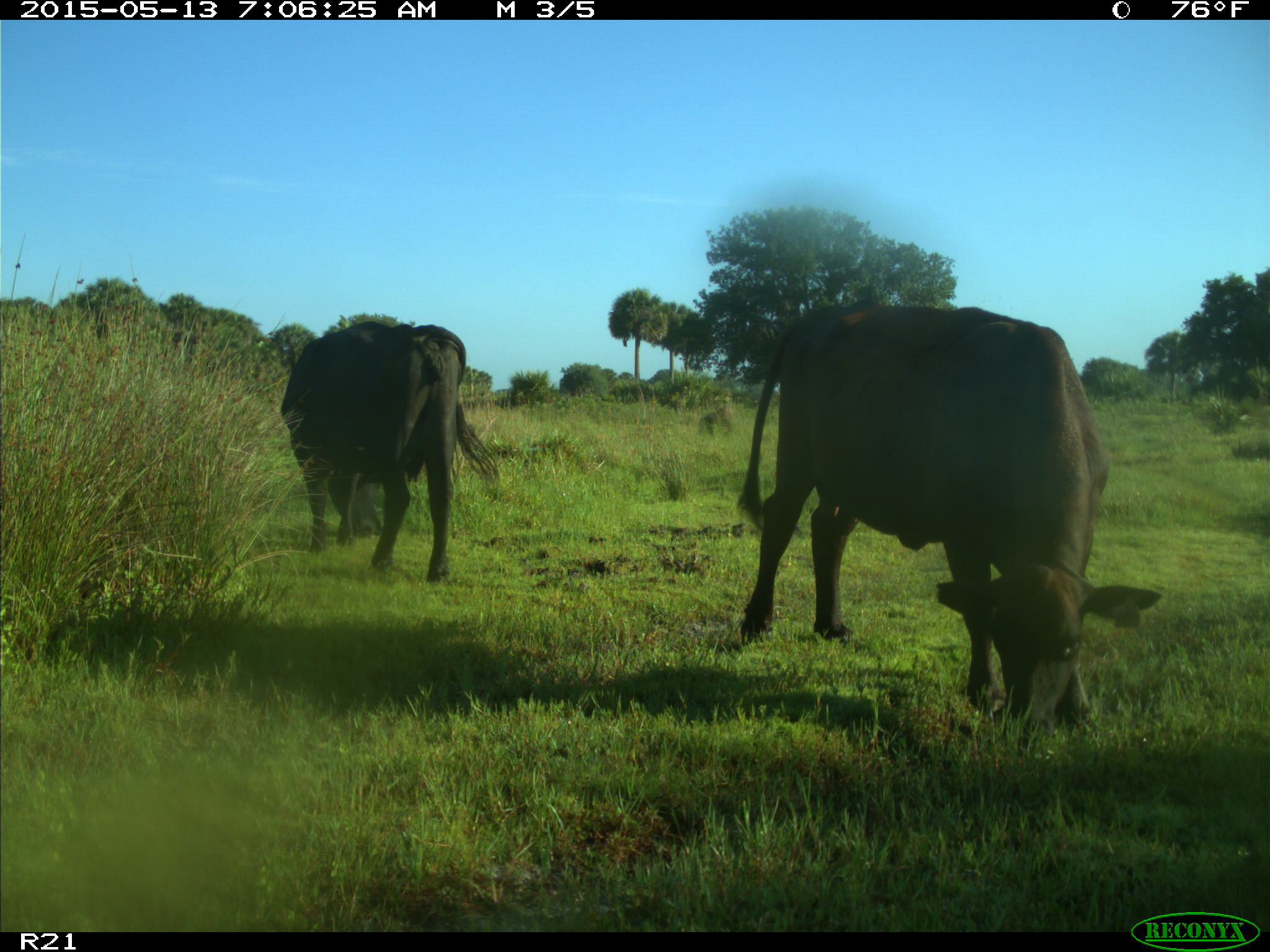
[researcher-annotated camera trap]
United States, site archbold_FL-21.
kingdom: Animalia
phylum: Chordata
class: Mammalia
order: Artiodactyla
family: Bovidae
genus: Bos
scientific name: Bos taurus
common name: domestic cow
Bos taurus (domestic cow).